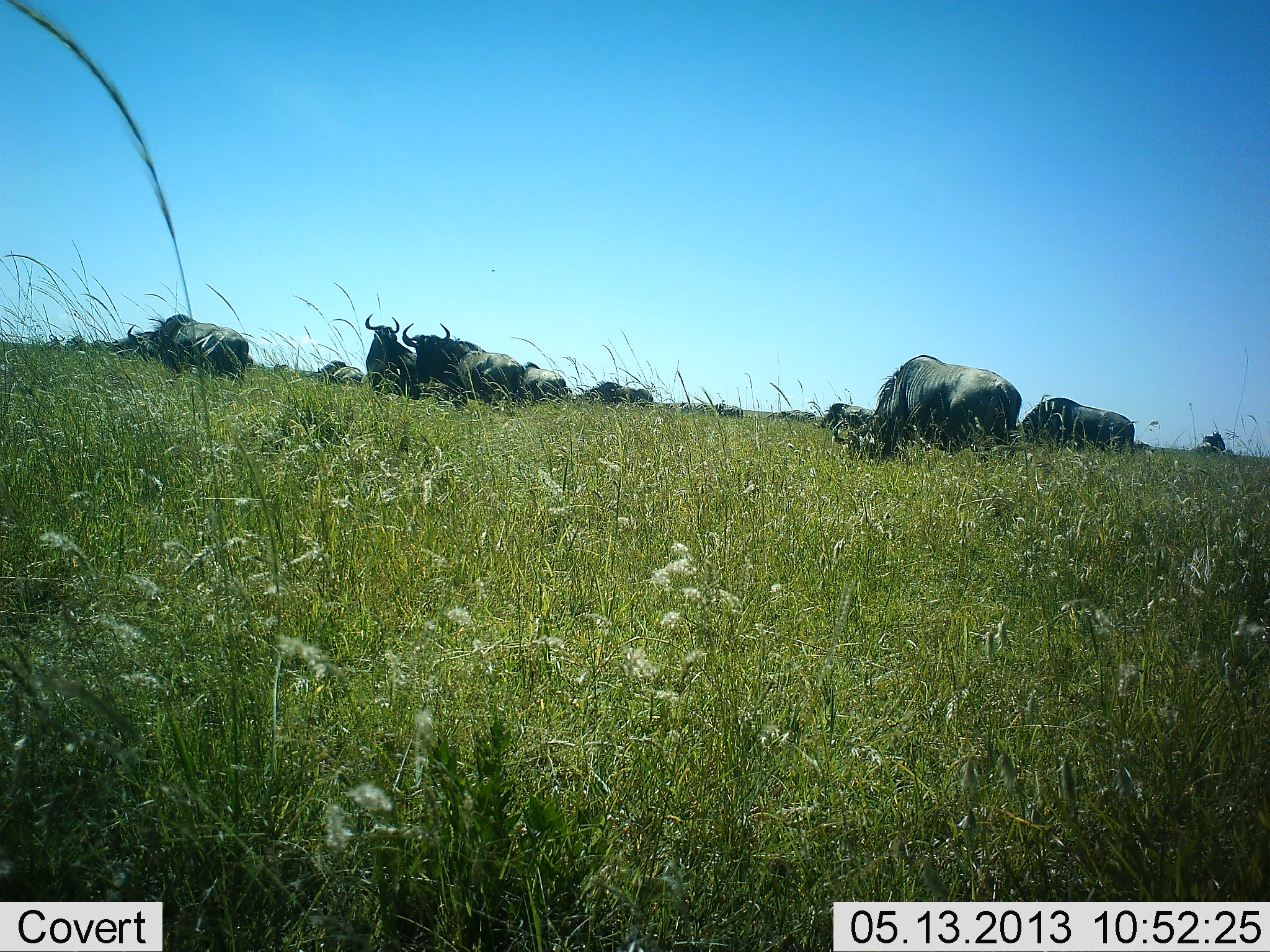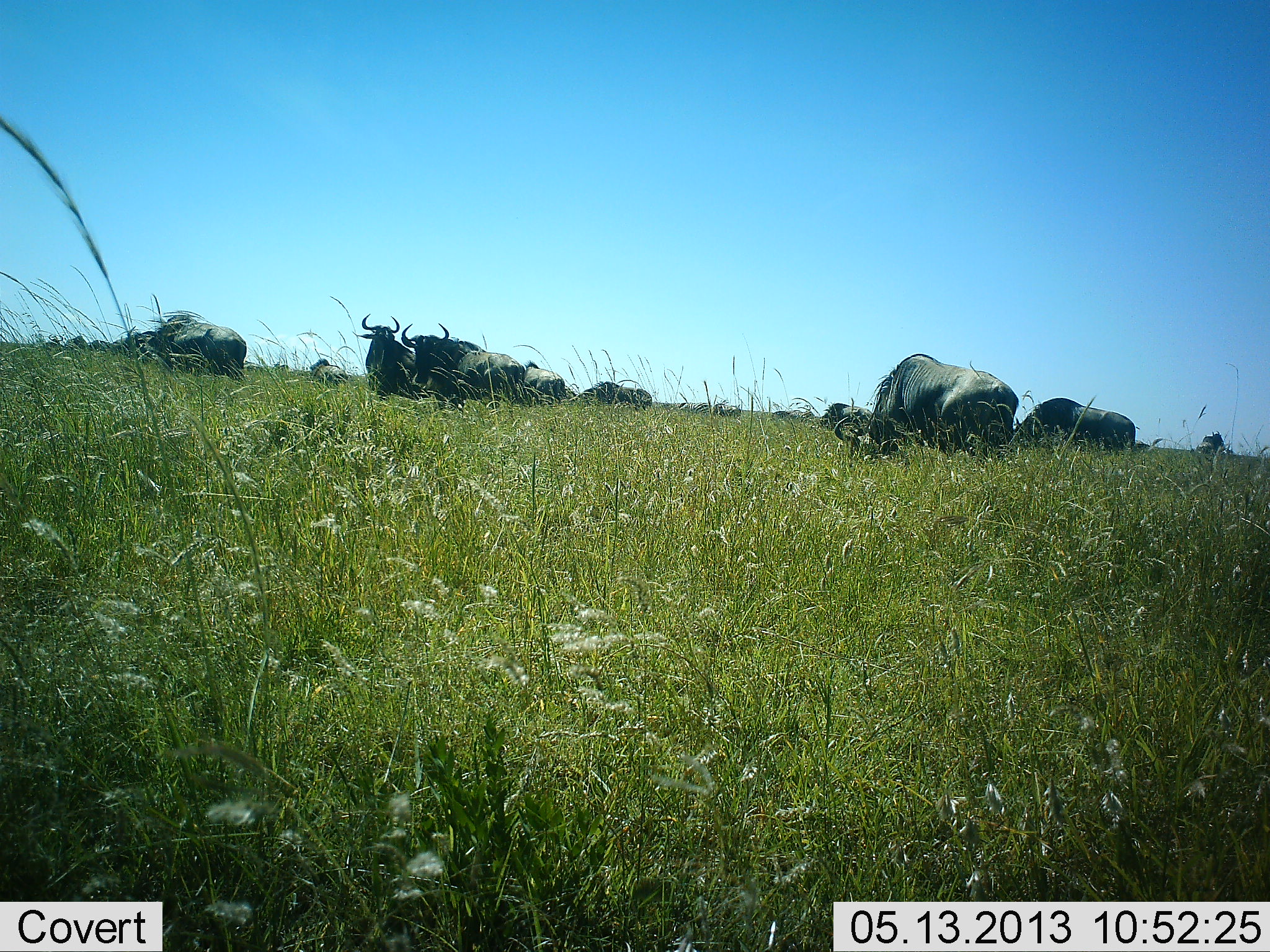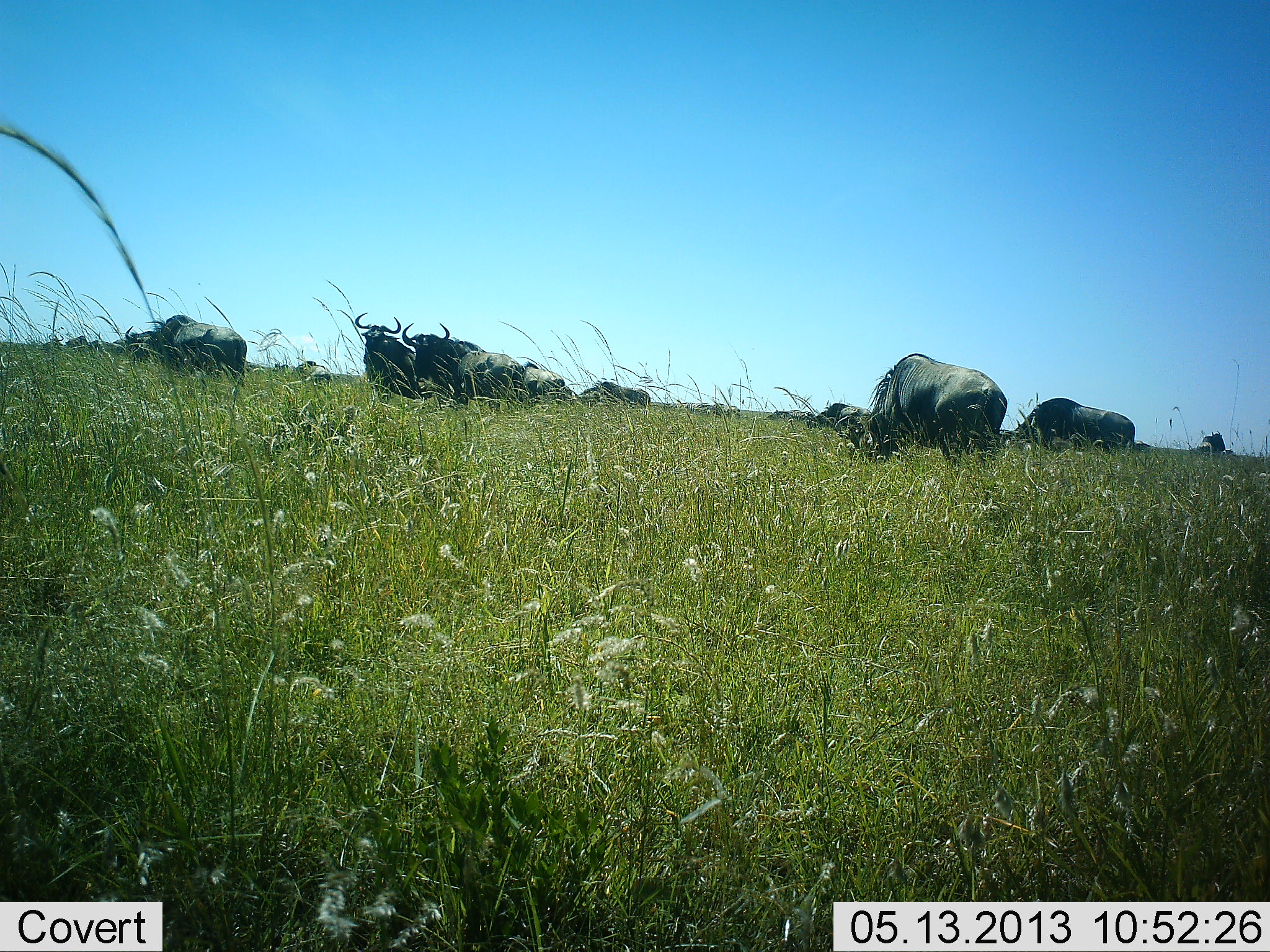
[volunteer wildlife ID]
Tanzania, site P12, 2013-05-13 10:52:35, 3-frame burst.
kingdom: Animalia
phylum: Chordata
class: Mammalia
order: Artiodactyla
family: Bovidae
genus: Connochaetes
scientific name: Connochaetes taurinus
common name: blue wildebeest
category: wildebeest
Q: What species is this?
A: Wildebeest (blue wildebeest) (Connochaetes taurinus).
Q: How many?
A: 11-50.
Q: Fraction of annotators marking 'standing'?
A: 60%.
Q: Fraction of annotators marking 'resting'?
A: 10%.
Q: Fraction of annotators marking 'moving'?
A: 10%.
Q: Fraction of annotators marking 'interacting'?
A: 0%.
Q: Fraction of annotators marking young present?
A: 10%.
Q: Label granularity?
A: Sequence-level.